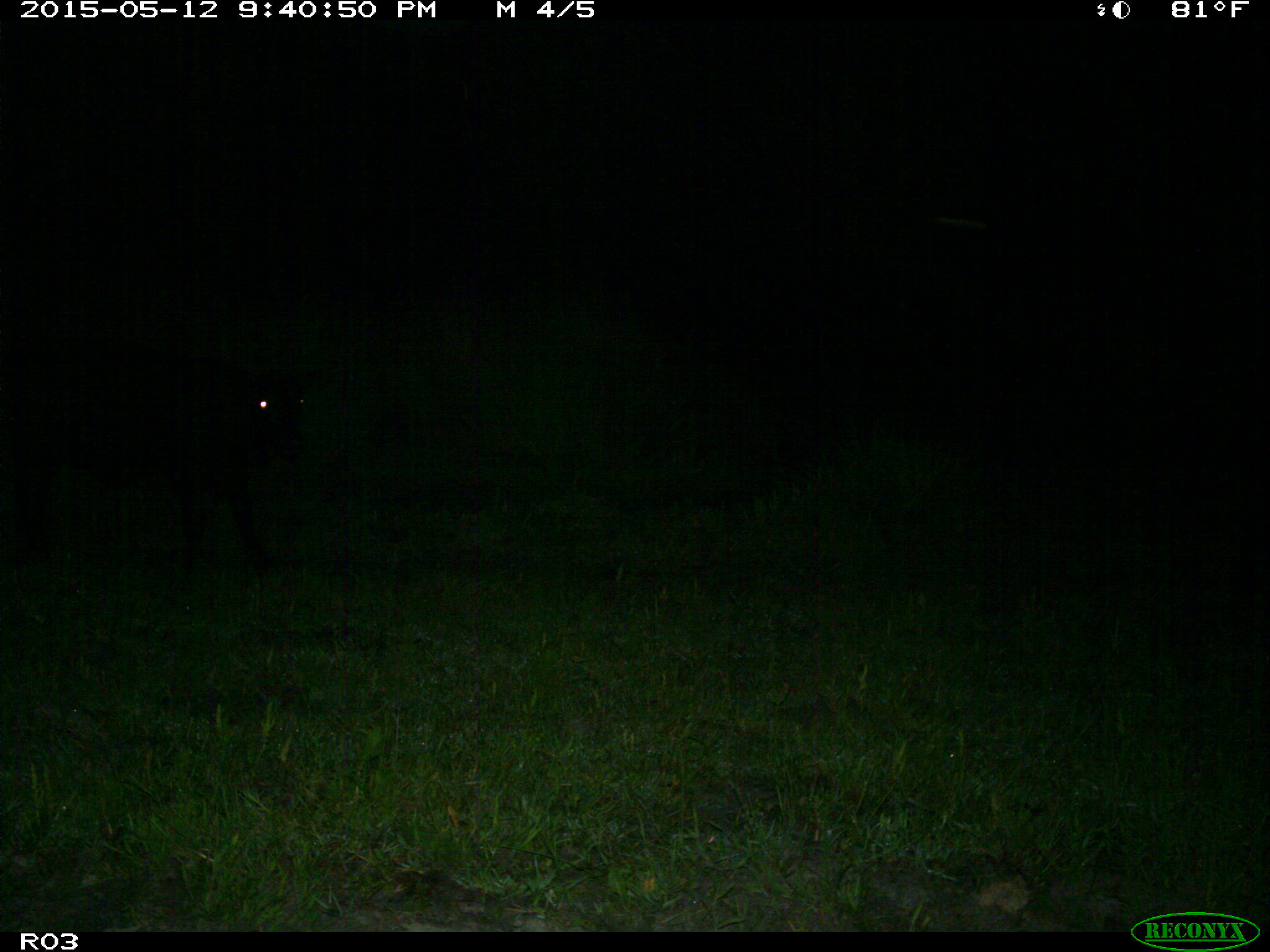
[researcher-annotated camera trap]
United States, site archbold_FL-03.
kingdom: Animalia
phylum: Chordata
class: Mammalia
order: Artiodactyla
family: Bovidae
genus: Bos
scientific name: Bos taurus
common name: domestic cow